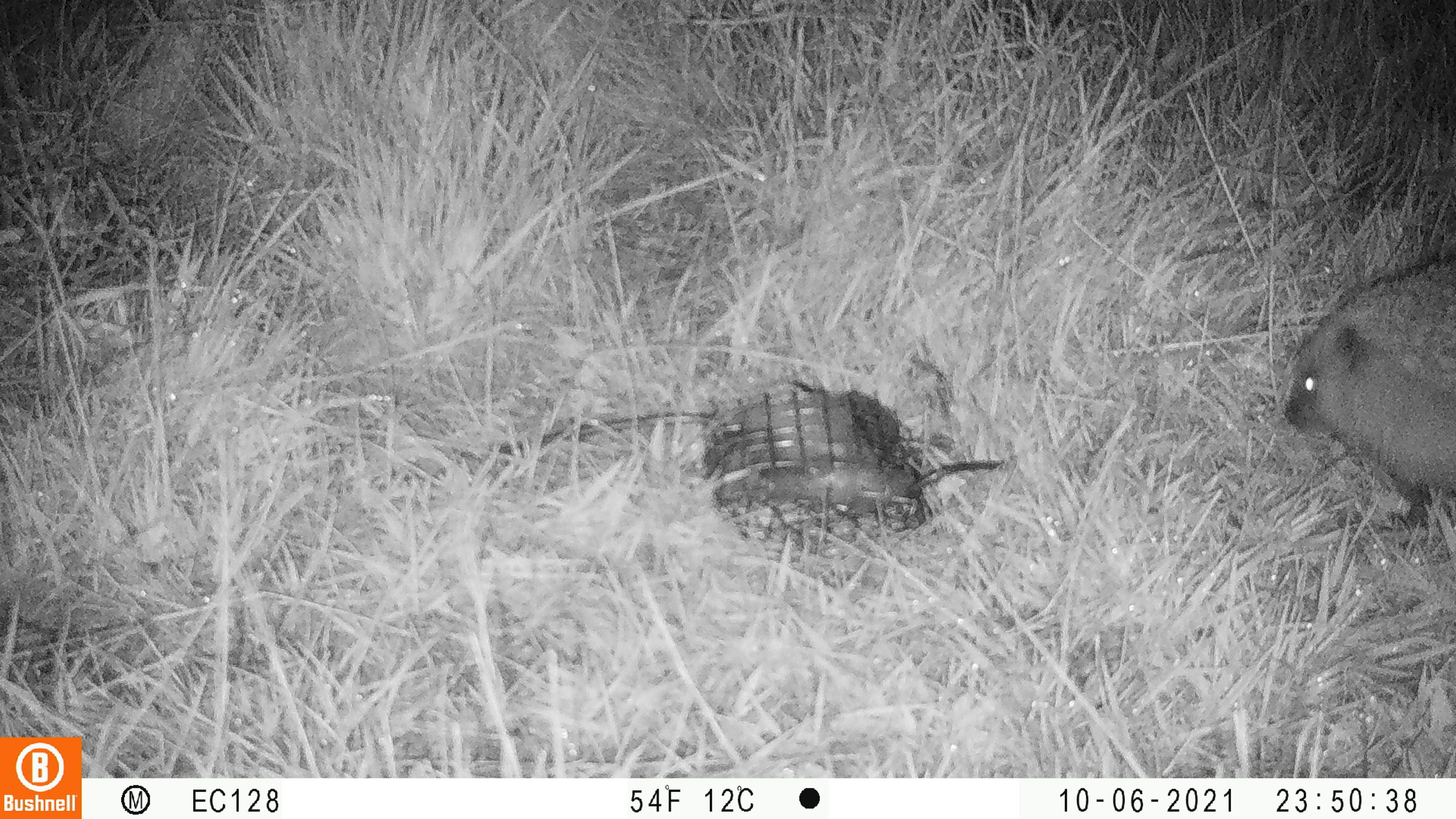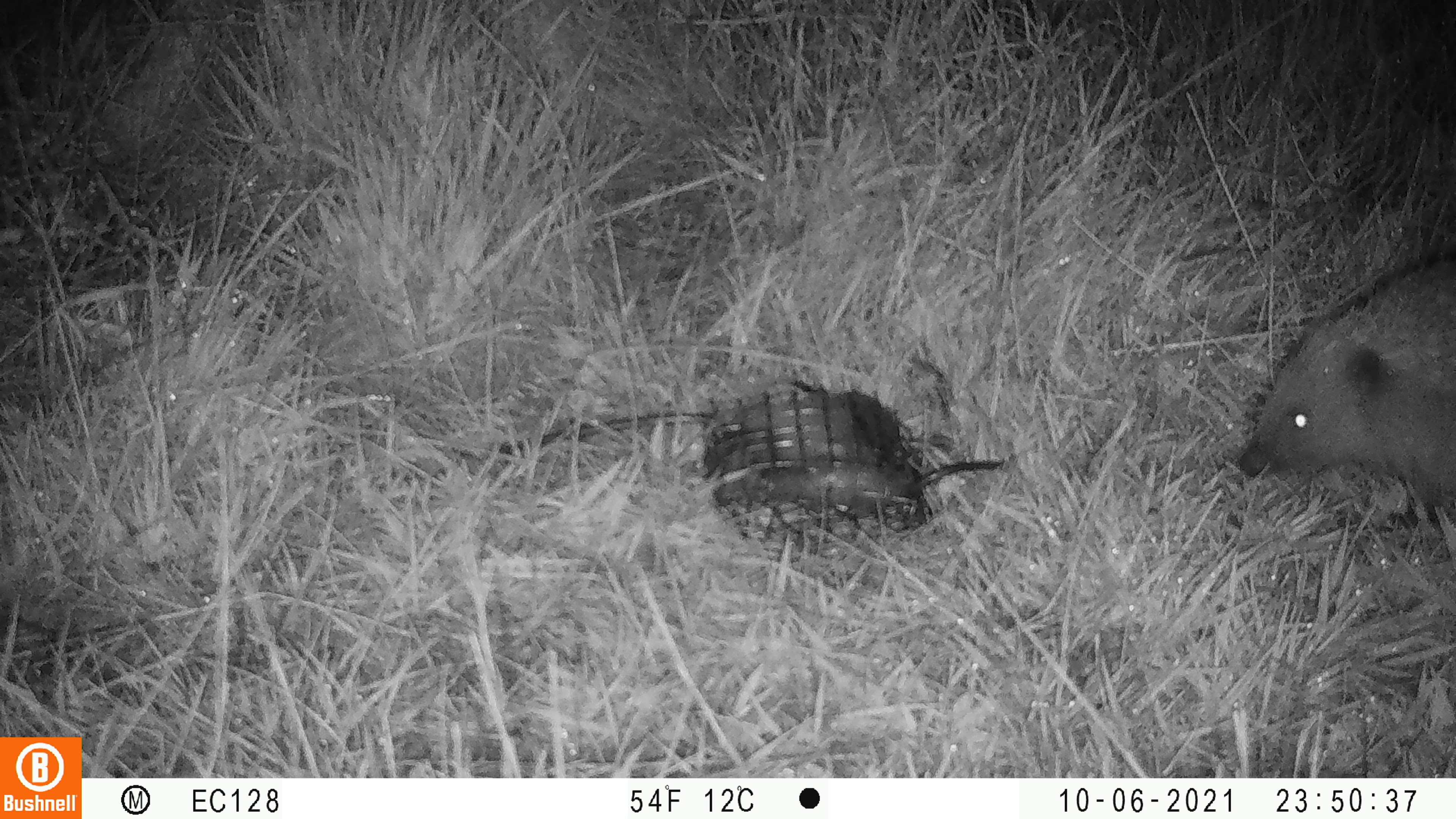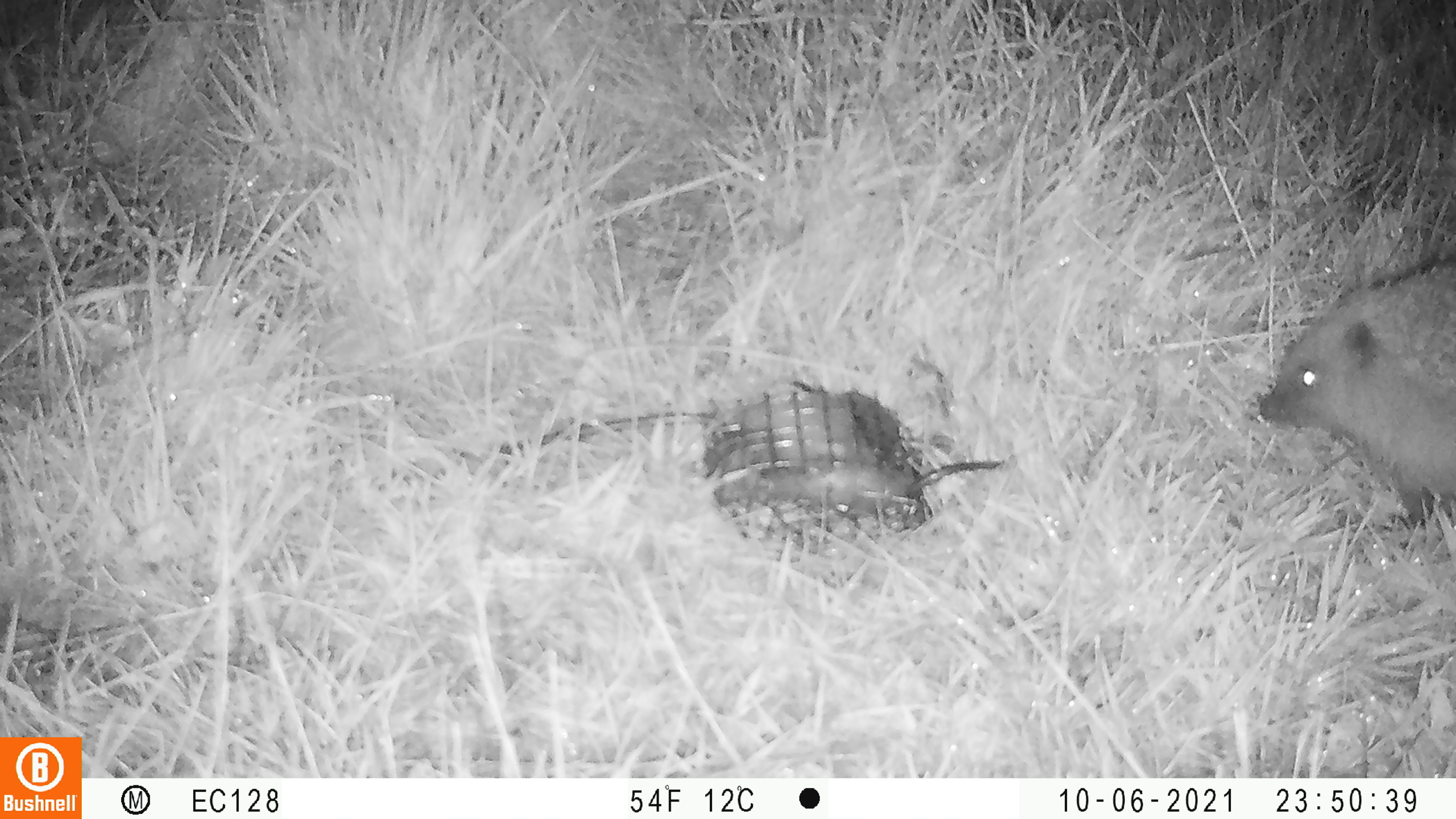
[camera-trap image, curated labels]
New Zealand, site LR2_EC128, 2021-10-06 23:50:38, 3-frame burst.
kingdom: Animalia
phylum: Chordata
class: Mammalia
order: Eulipotyphla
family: Erinaceidae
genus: Erinaceus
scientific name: Erinaceus europaeus europaeus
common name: european hedgehog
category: hedgehog